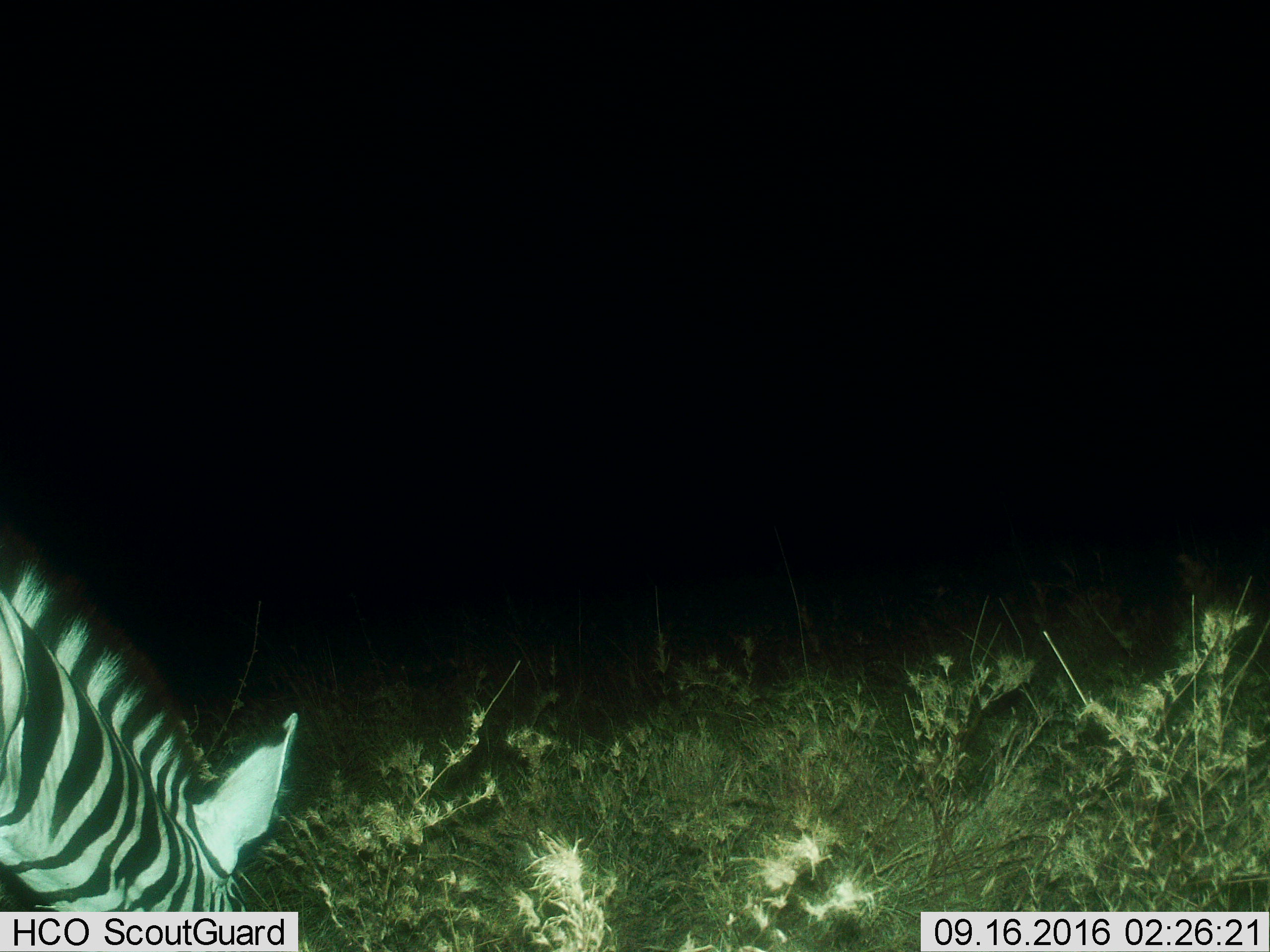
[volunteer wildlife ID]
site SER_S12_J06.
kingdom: Animalia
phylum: Chordata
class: Mammalia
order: Perissodactyla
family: Equidae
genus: Equus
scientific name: Equus quagga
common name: plains zebra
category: zebraplains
Zebraplains (plains zebra) (Equus quagga), count 1. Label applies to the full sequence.